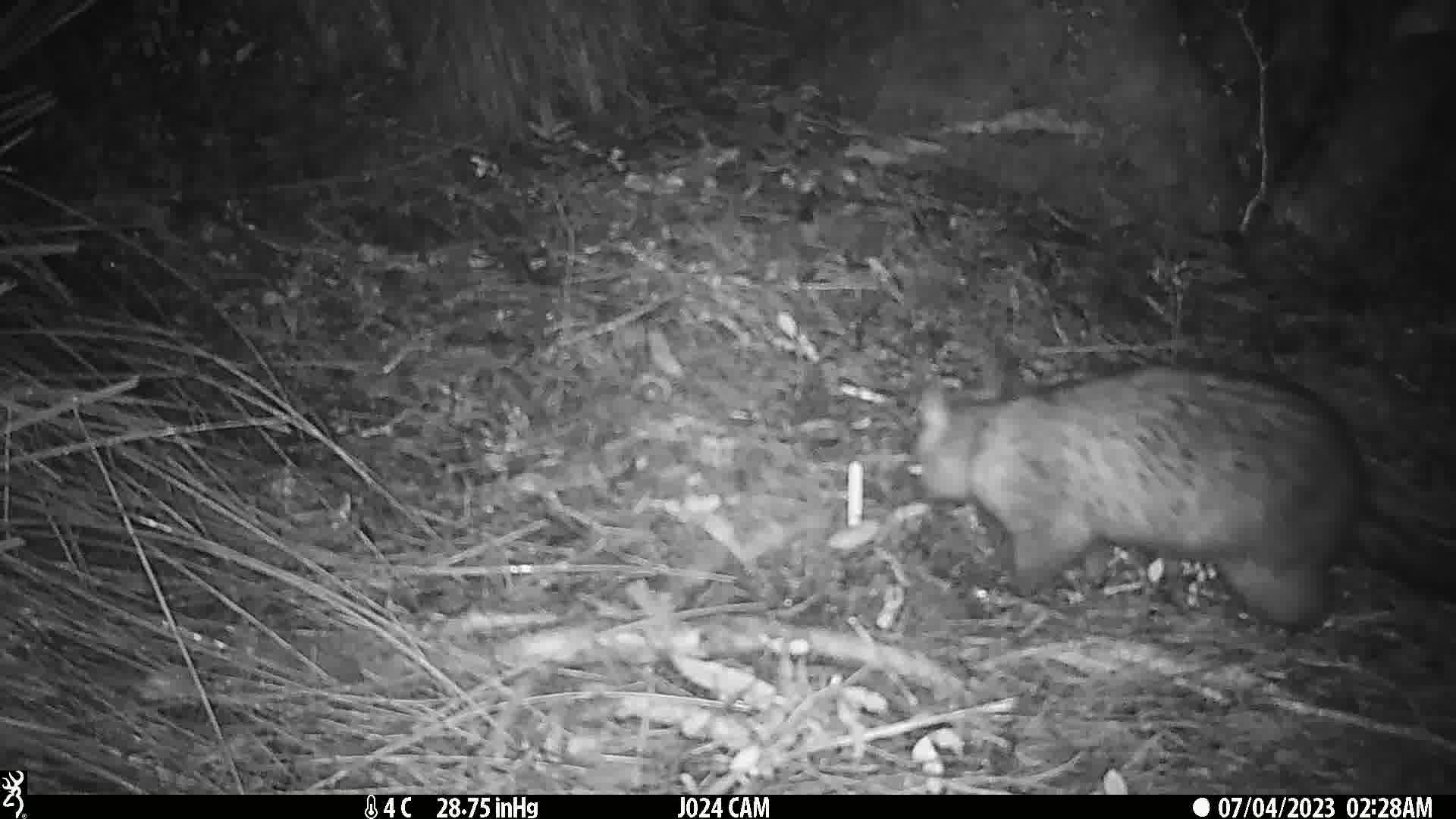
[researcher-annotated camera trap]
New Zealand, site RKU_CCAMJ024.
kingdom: Animalia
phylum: Chordata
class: Mammalia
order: Diprotodontia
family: Phalangeridae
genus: Trichosurus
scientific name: Trichosurus vulpecula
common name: common brushtail possum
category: possum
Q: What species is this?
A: Possum (common brushtail possum) (Trichosurus vulpecula).